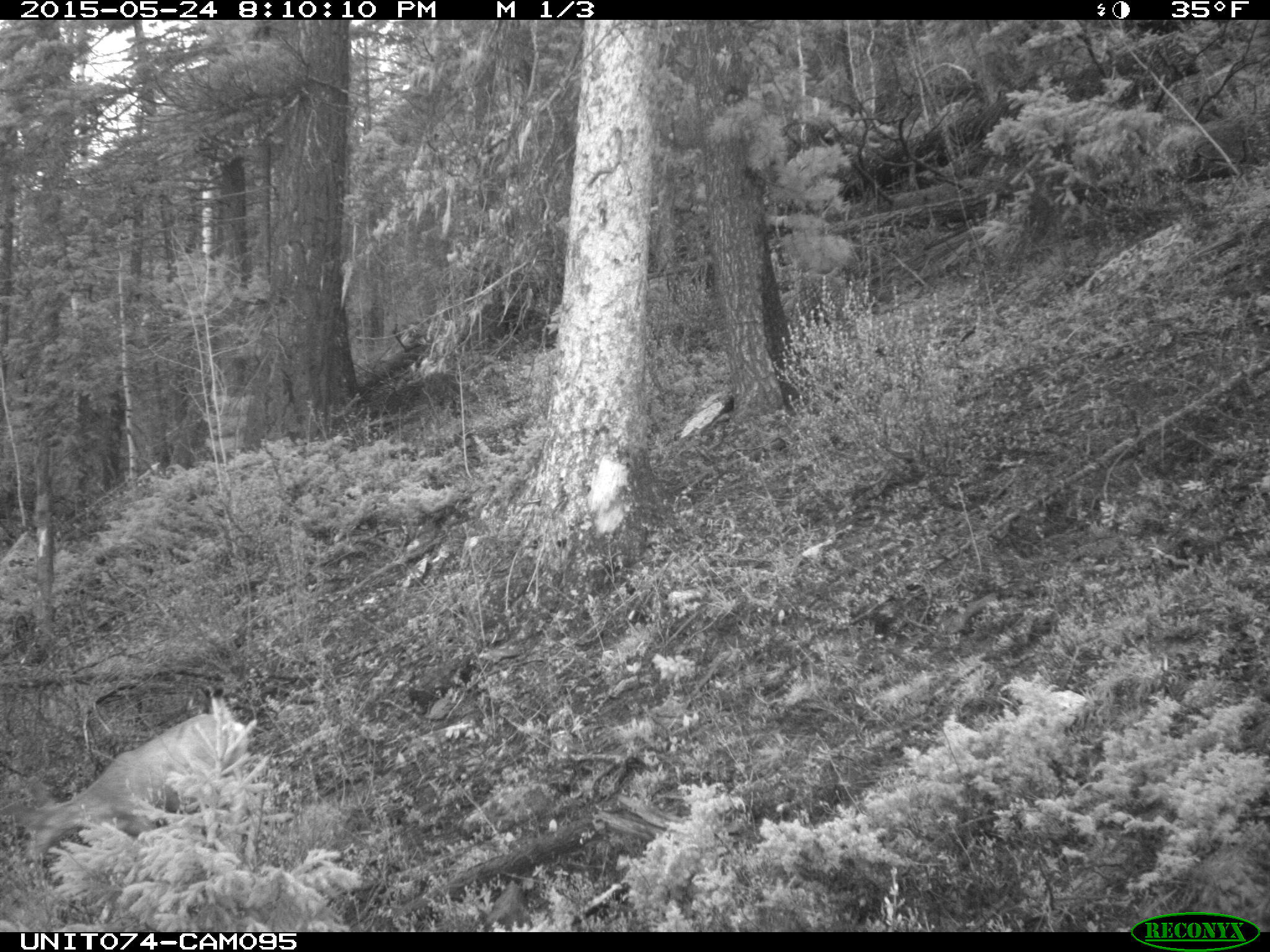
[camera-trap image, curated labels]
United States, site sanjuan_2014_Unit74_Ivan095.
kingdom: Animalia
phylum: Chordata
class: Mammalia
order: Artiodactyla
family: Cervidae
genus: Odocoileus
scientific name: Odocoileus hemionus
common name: mule deer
Odocoileus hemionus (mule deer).